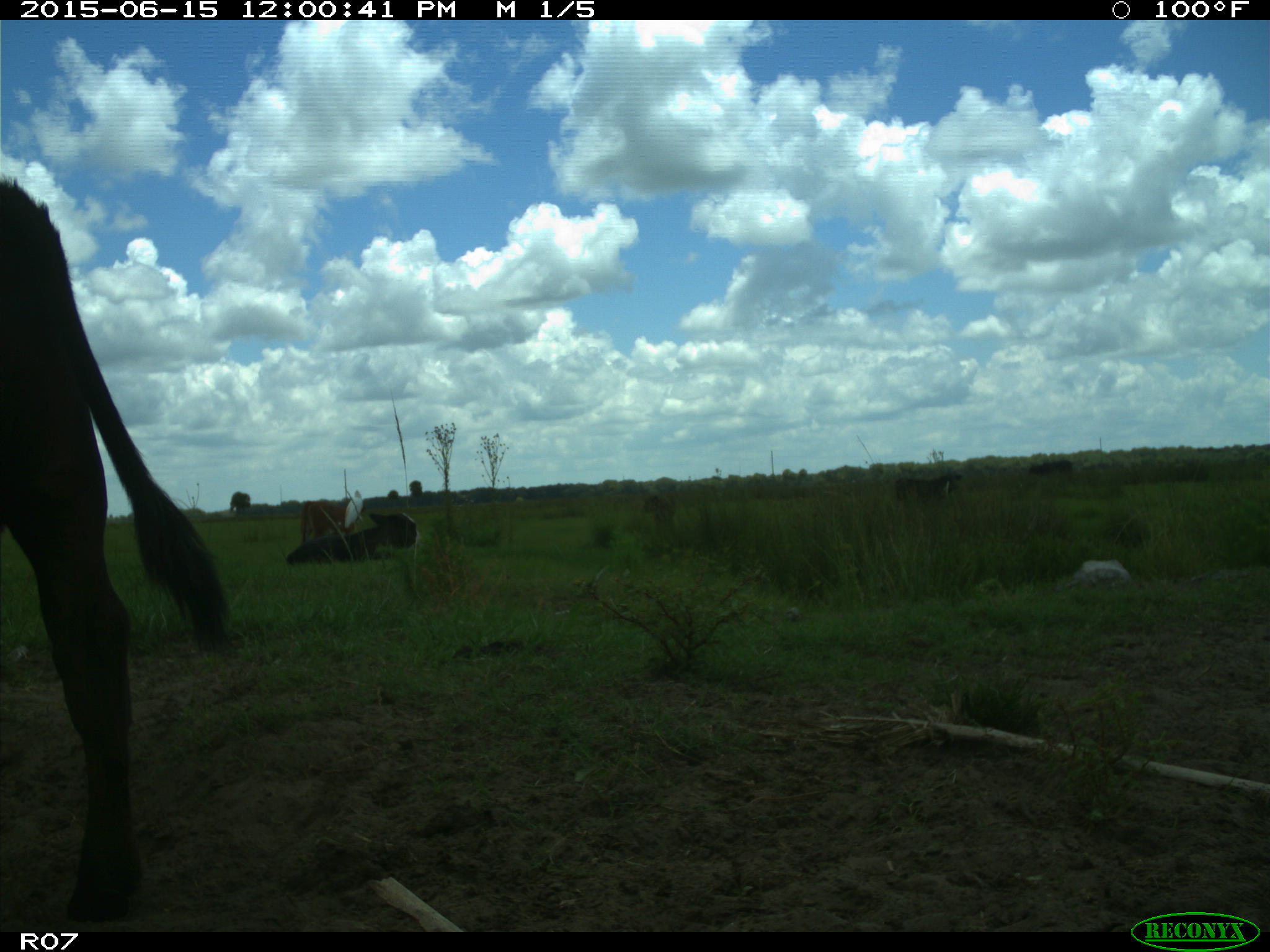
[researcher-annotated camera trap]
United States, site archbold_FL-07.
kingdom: Animalia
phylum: Chordata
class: Mammalia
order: Artiodactyla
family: Bovidae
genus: Bos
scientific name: Bos taurus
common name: domestic cow